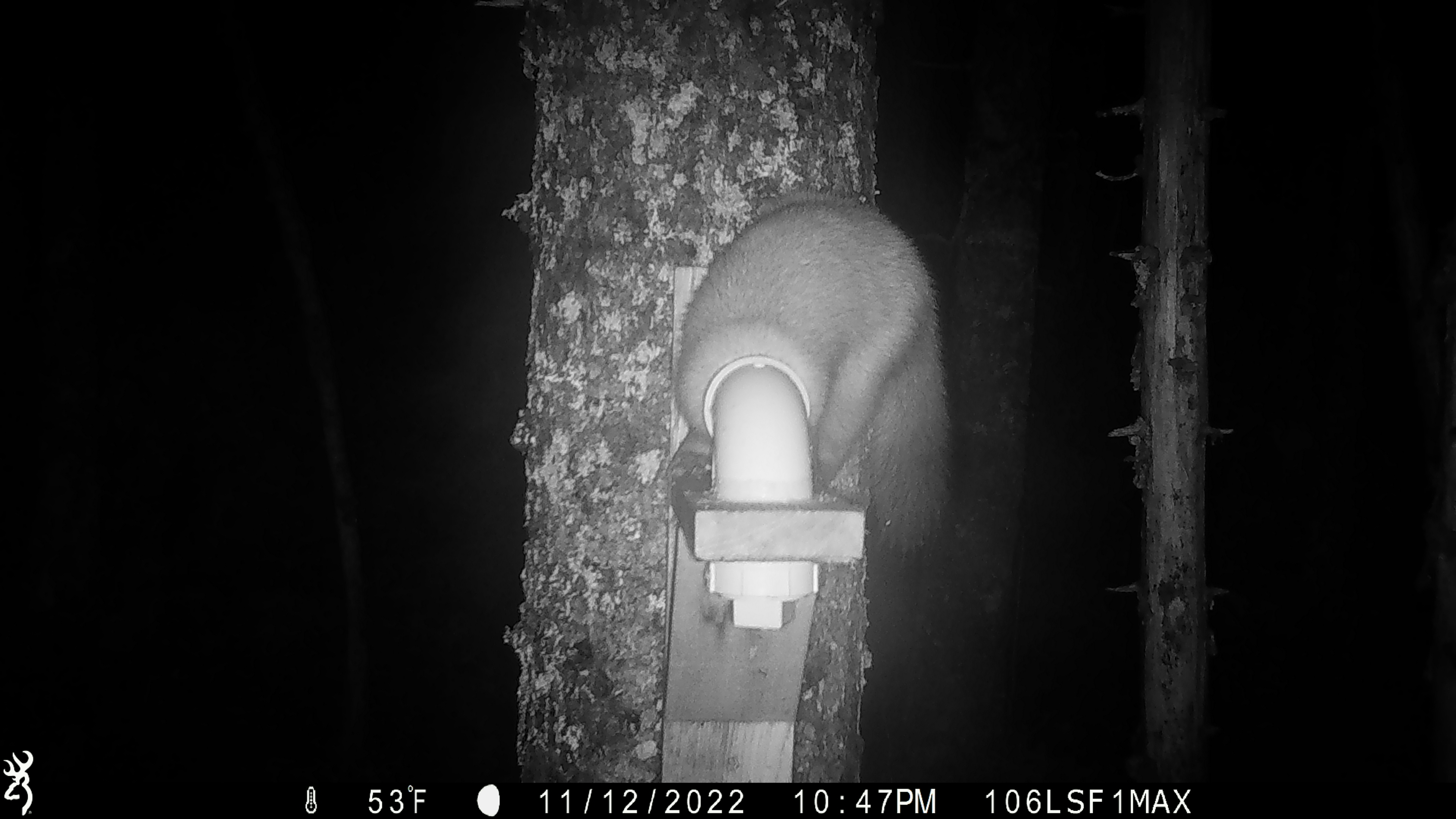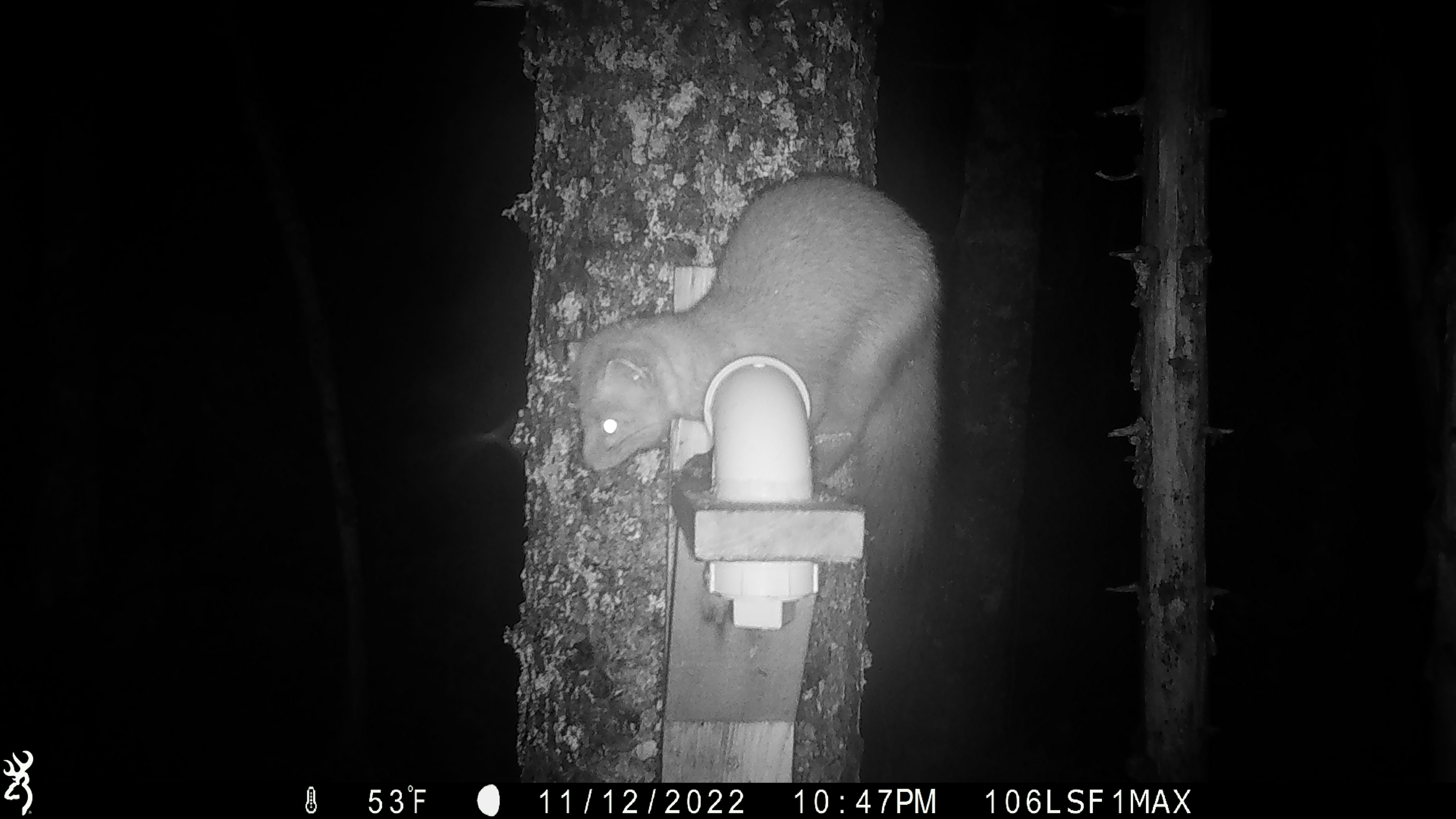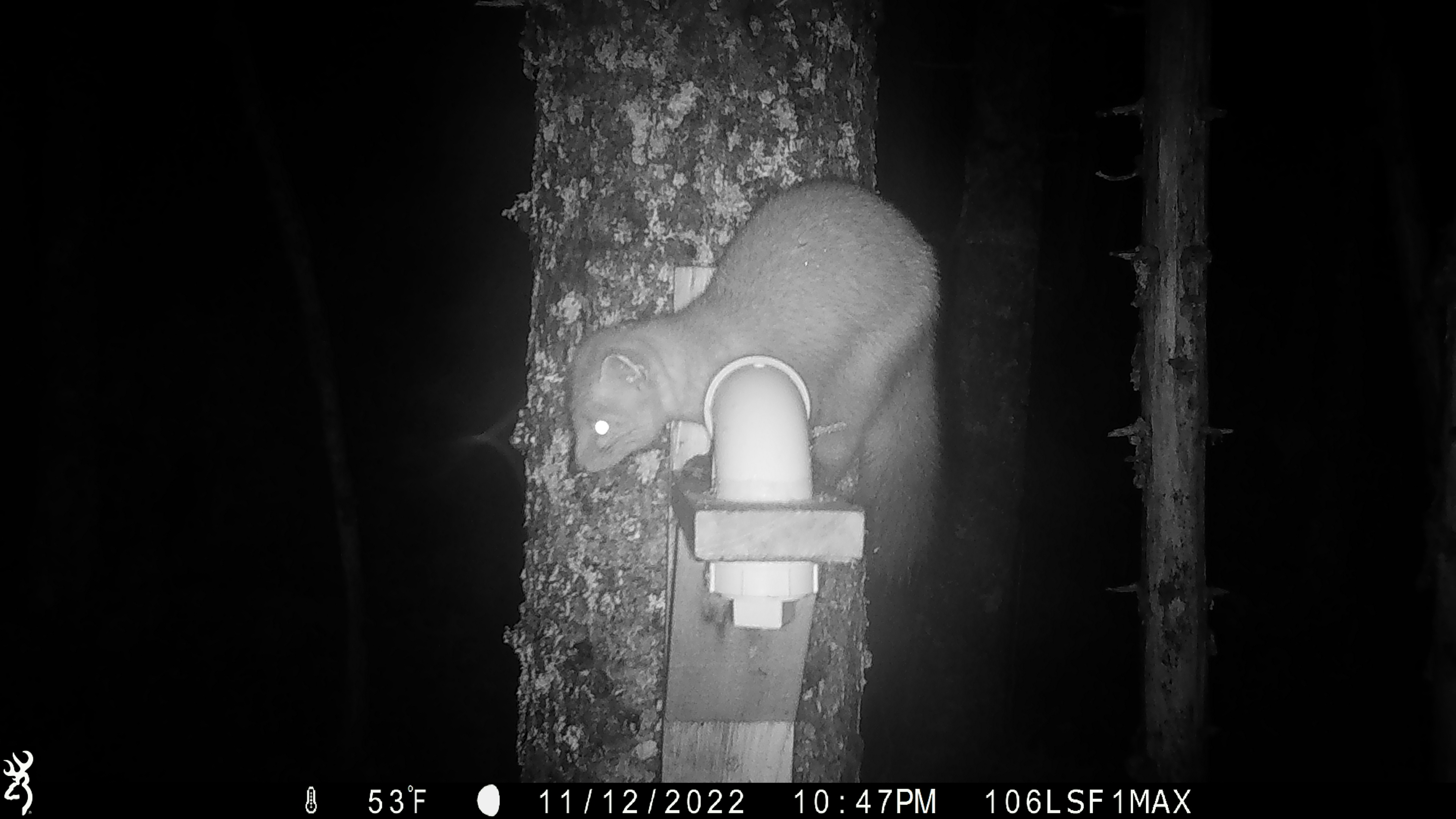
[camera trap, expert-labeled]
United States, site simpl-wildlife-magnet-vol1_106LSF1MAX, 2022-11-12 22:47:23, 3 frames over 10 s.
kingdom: Animalia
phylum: Chordata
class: Mammalia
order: Carnivora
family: Mustelidae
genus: Martes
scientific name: Martes americana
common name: american marten